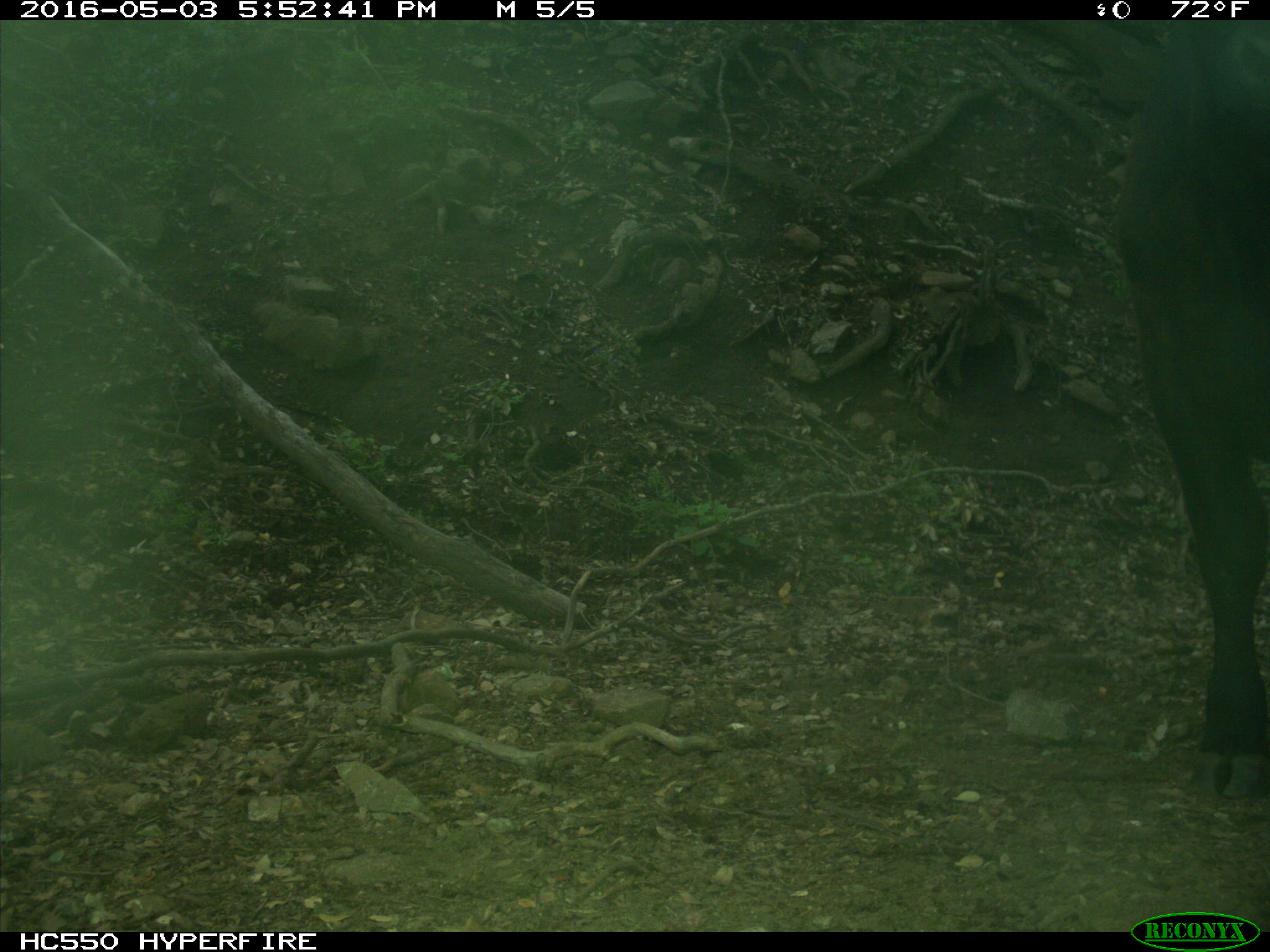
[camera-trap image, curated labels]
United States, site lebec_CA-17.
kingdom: Animalia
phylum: Chordata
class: Mammalia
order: Artiodactyla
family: Bovidae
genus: Bos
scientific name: Bos taurus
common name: domestic cow